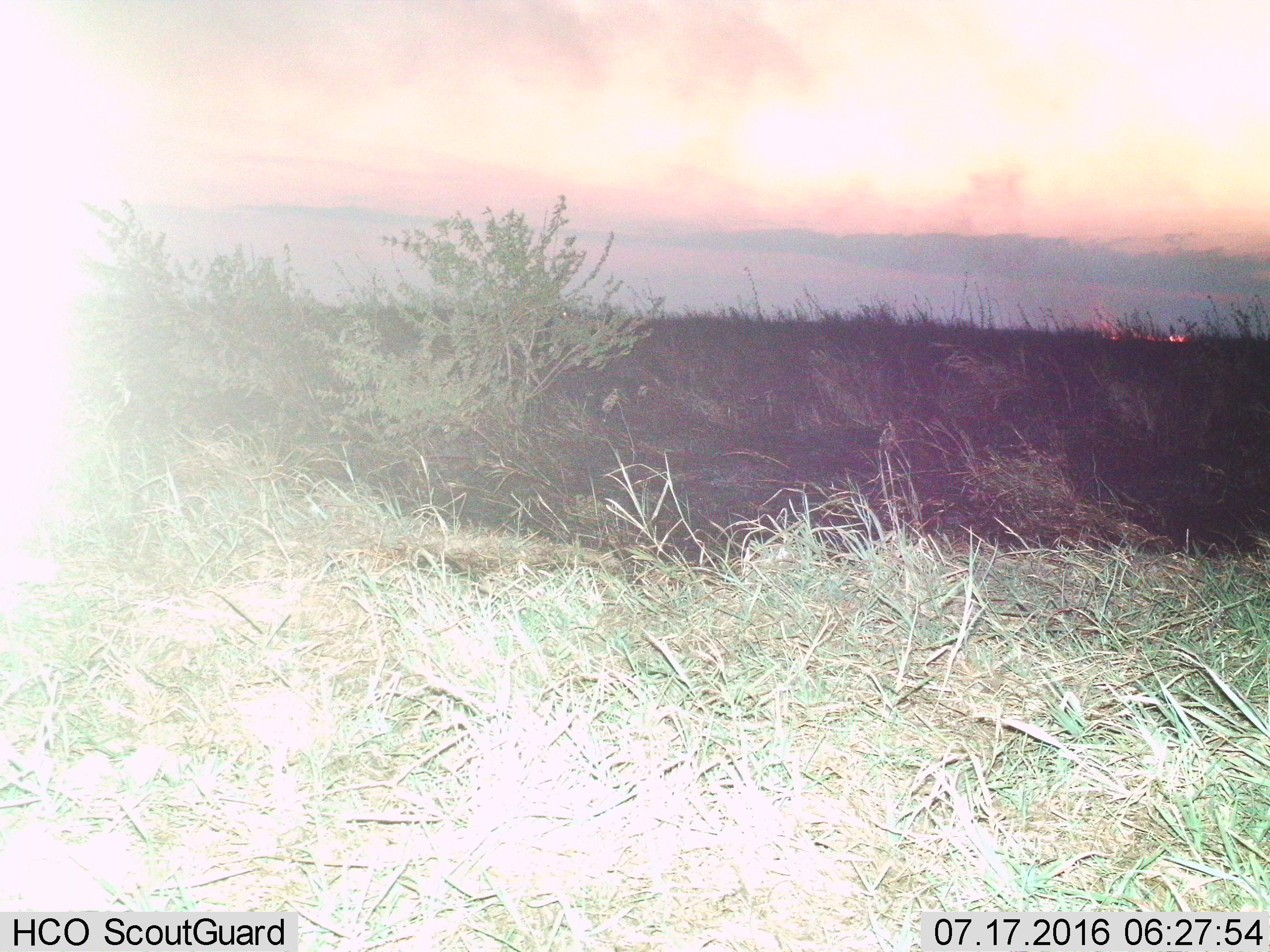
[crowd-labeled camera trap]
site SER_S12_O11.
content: unidentified animal